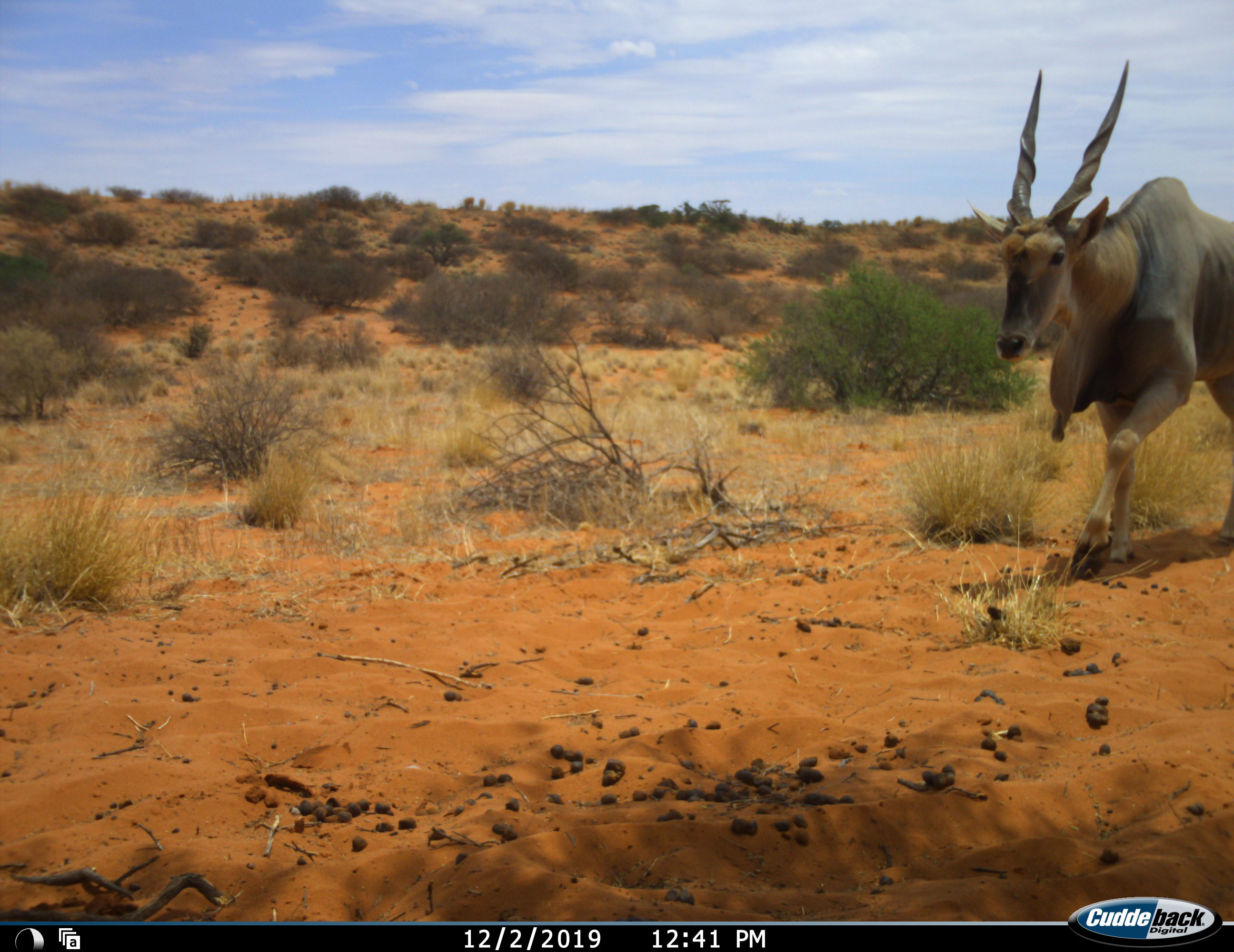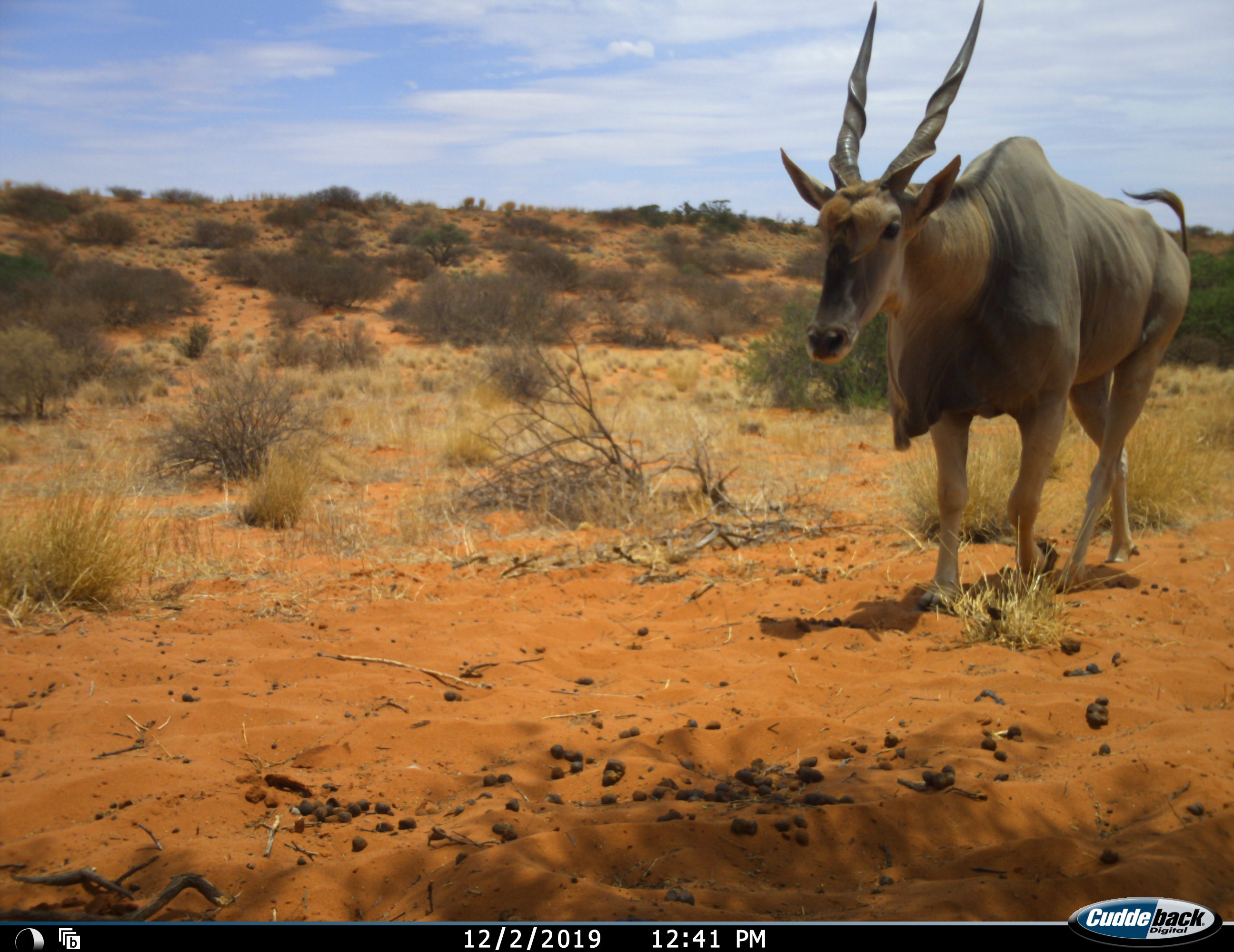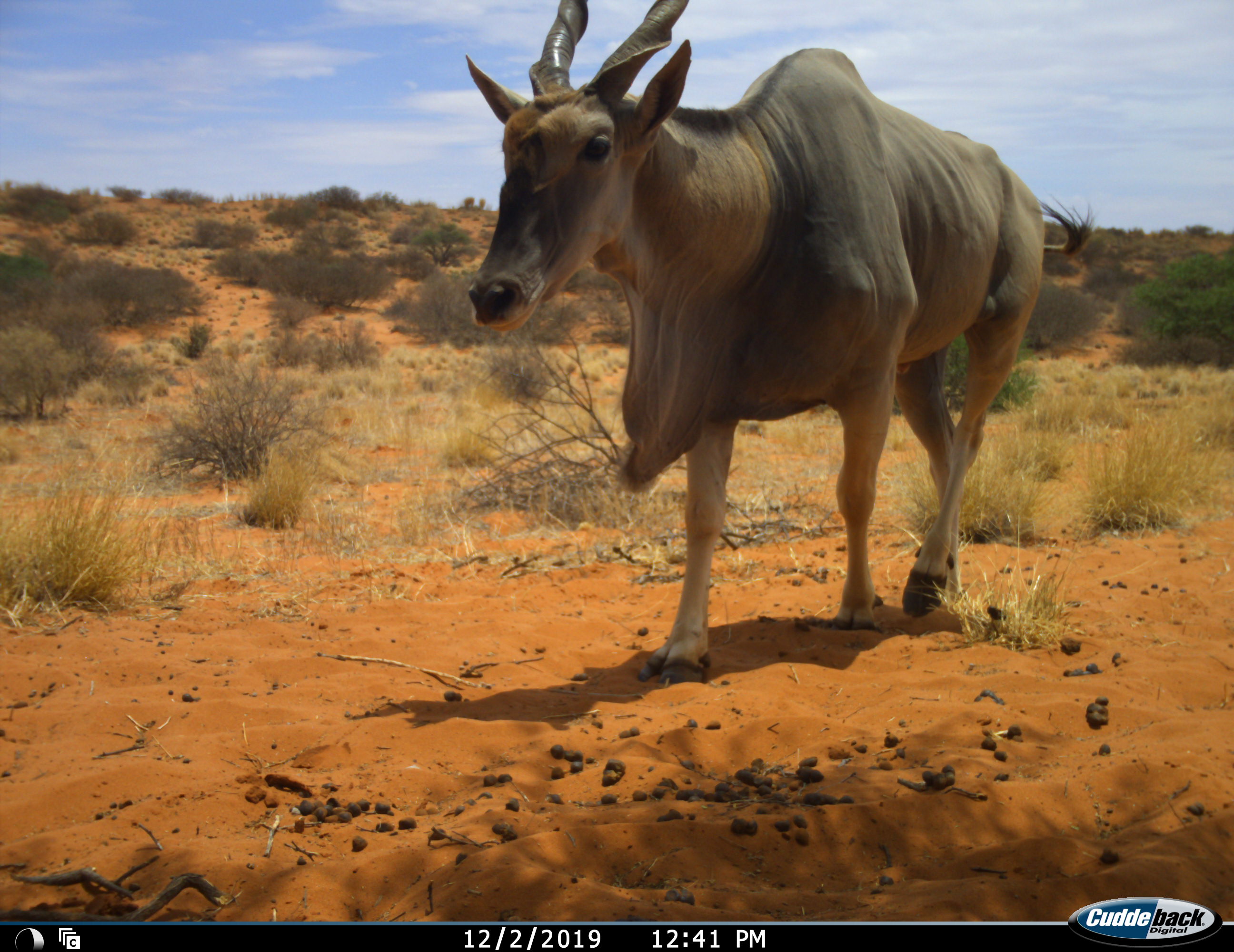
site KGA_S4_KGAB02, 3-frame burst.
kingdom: Animalia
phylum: Chordata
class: Mammalia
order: Artiodactyla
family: Bovidae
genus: Tragelaphus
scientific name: Tragelaphus oryx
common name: eland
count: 1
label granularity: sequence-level